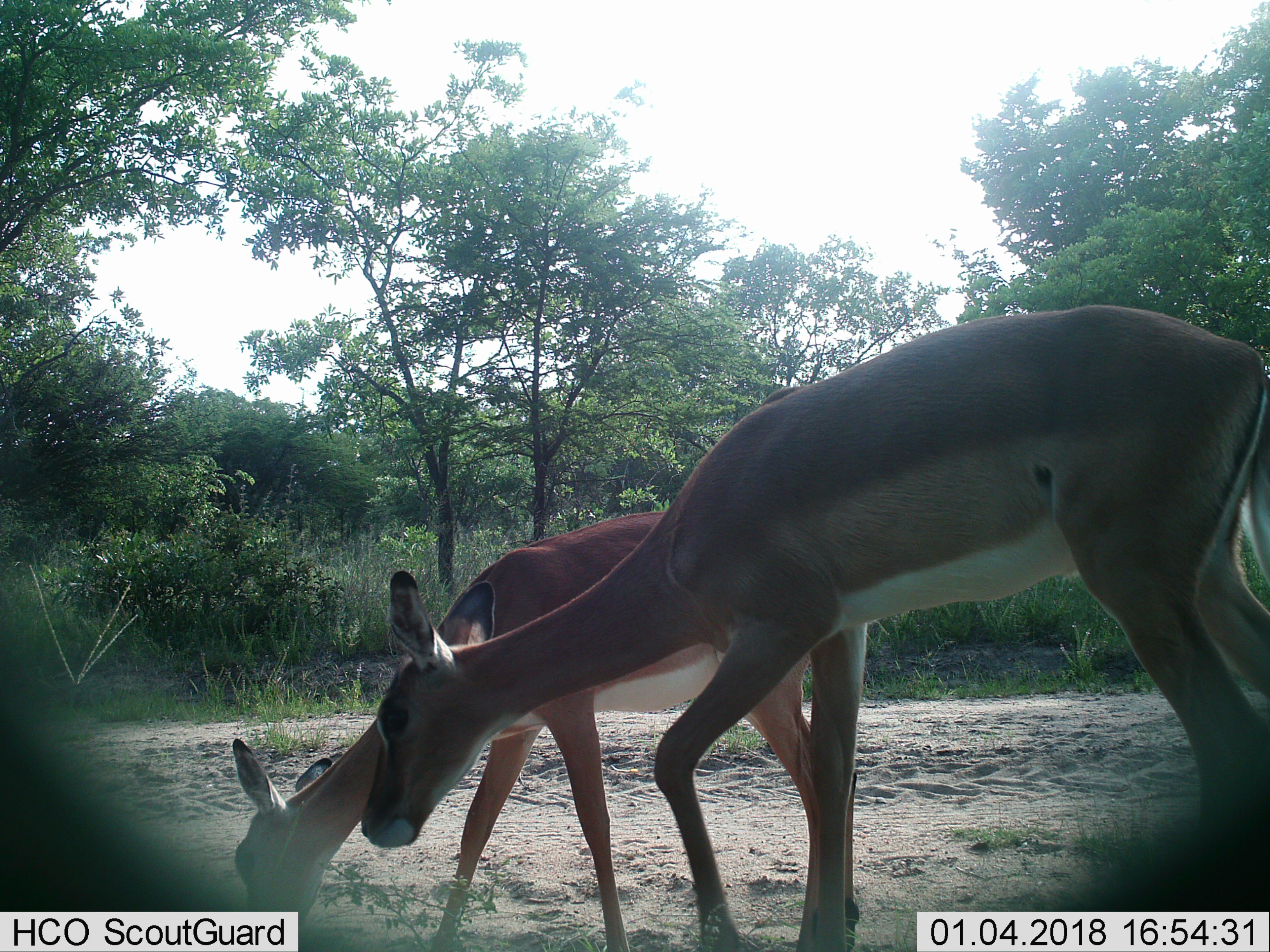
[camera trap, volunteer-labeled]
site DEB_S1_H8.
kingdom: Animalia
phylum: Chordata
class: Mammalia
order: Artiodactyla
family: Bovidae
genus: Aepyceros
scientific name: Aepyceros melampus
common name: impala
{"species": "impala (Aepyceros melampus)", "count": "2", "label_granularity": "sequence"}